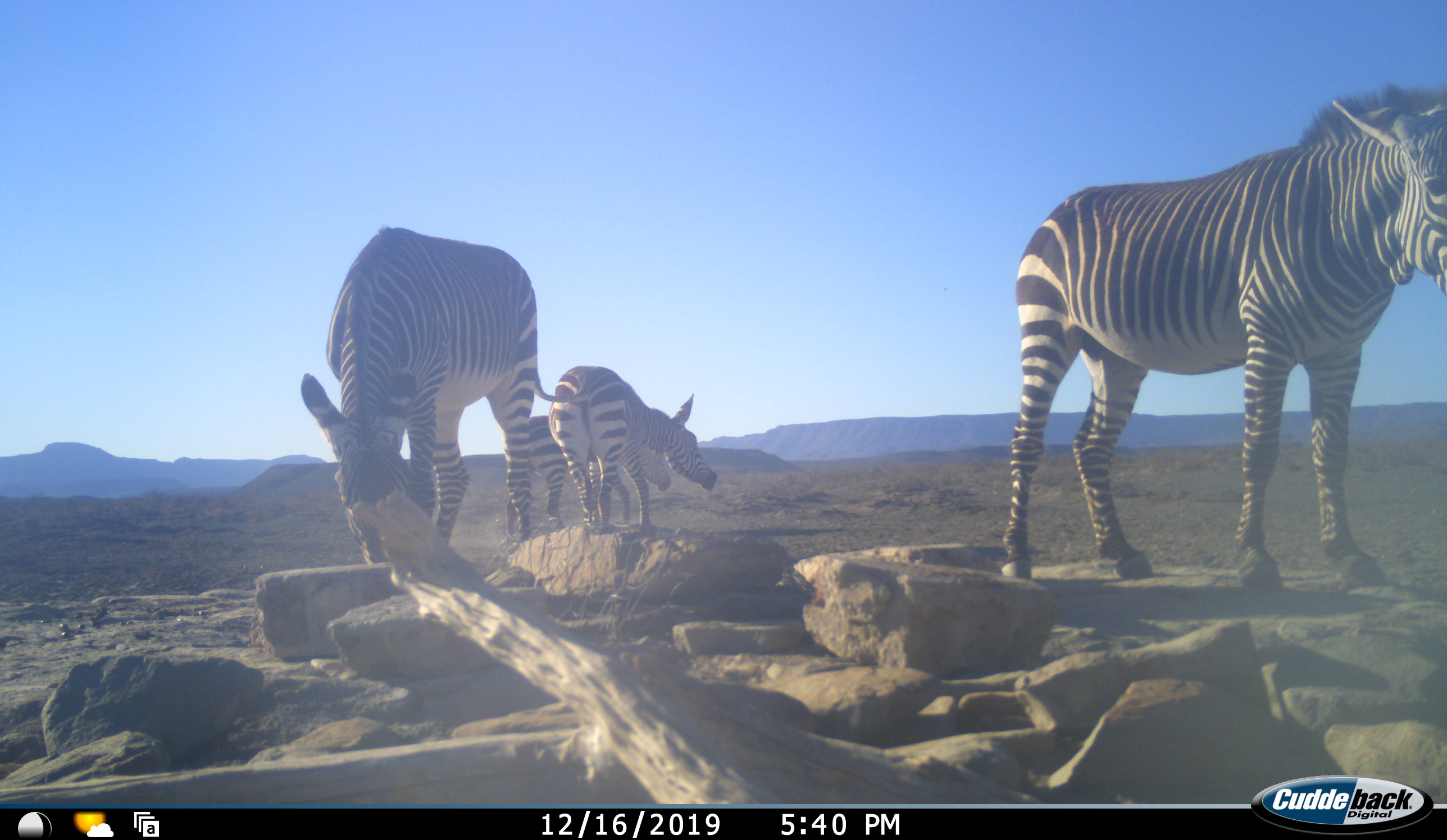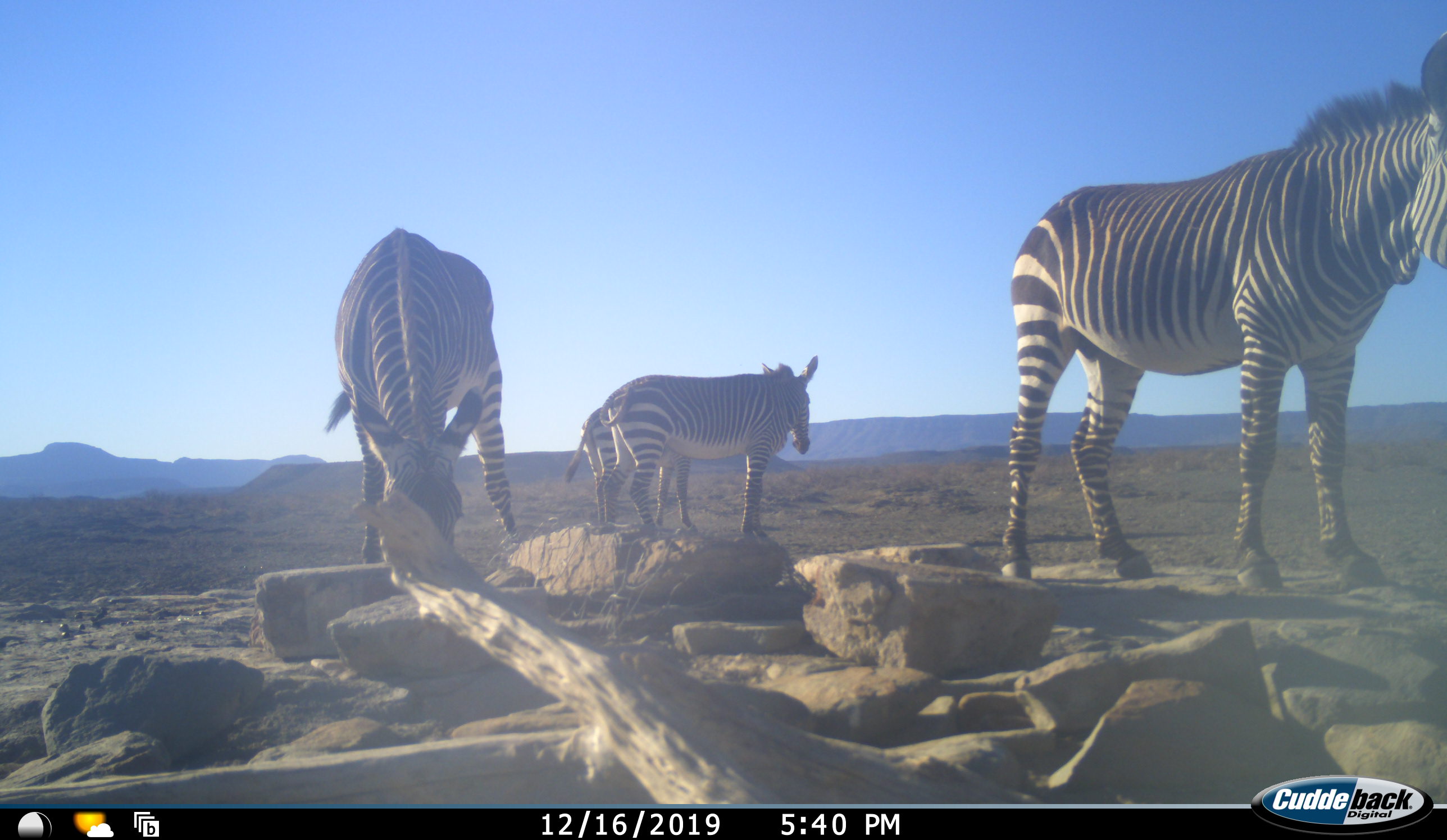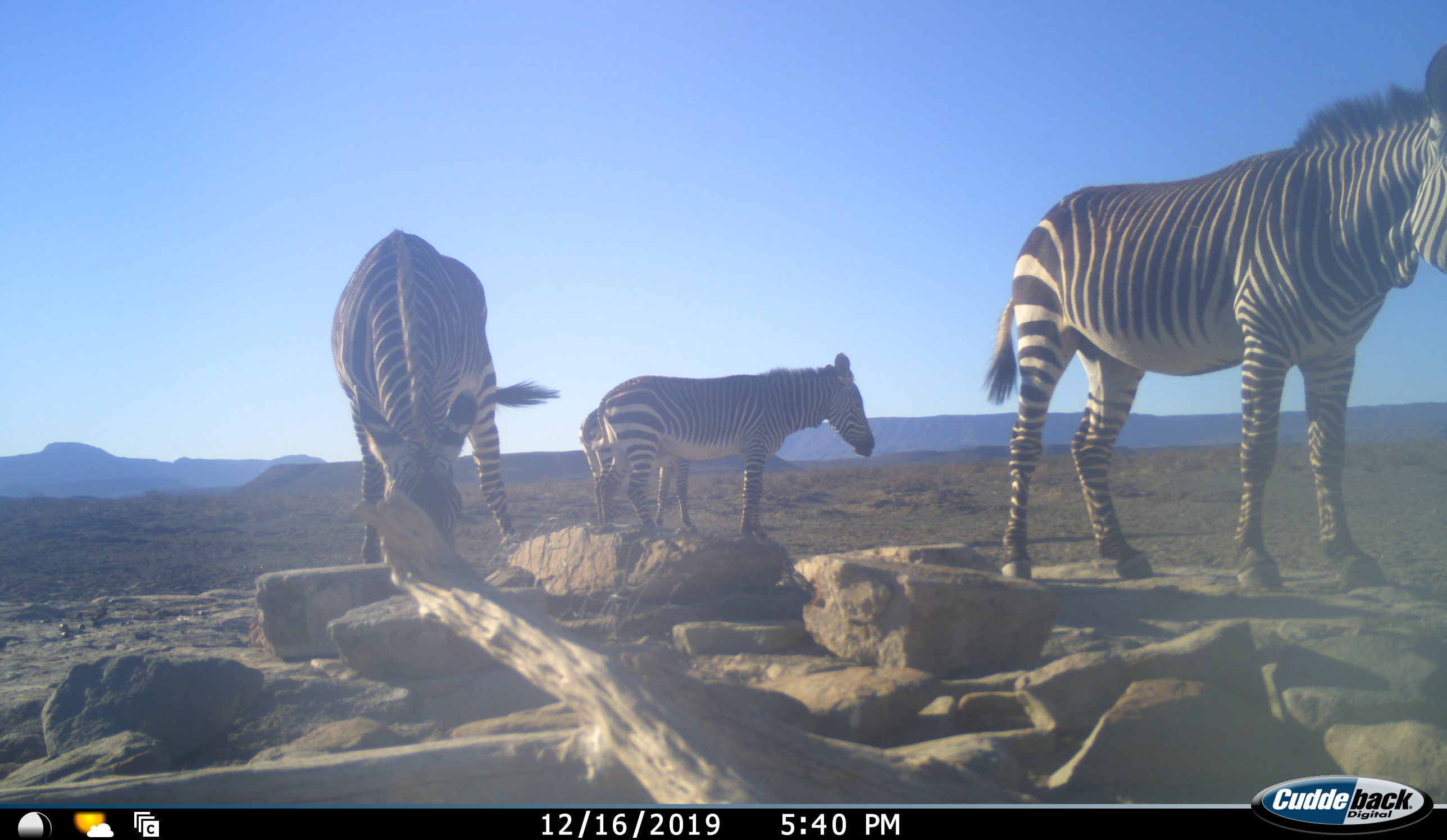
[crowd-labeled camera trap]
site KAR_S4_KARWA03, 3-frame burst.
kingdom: Animalia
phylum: Chordata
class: Mammalia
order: Perissodactyla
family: Equidae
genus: Equus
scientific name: Equus zebra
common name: mountain zebra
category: zebramountain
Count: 4.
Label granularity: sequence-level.